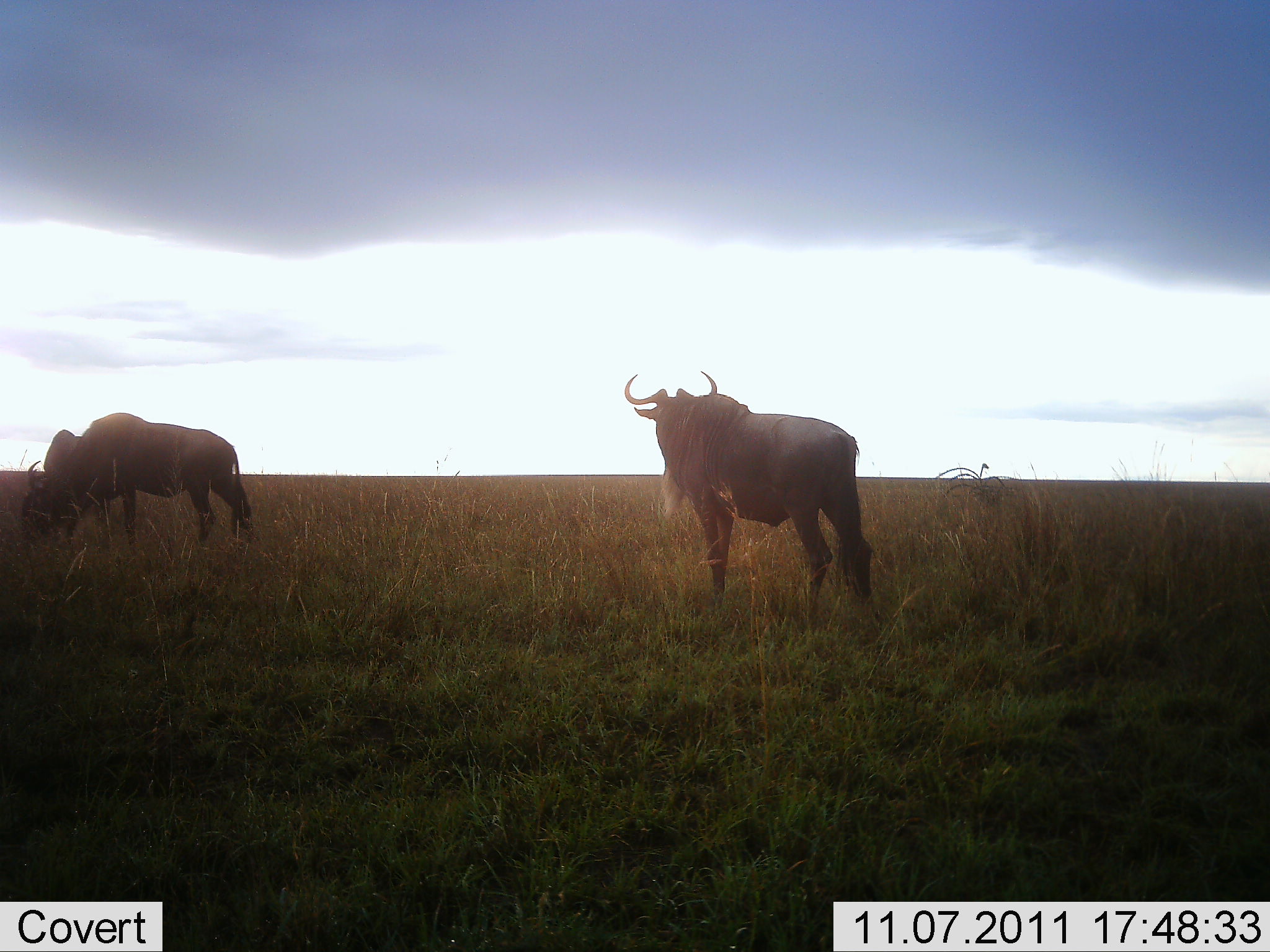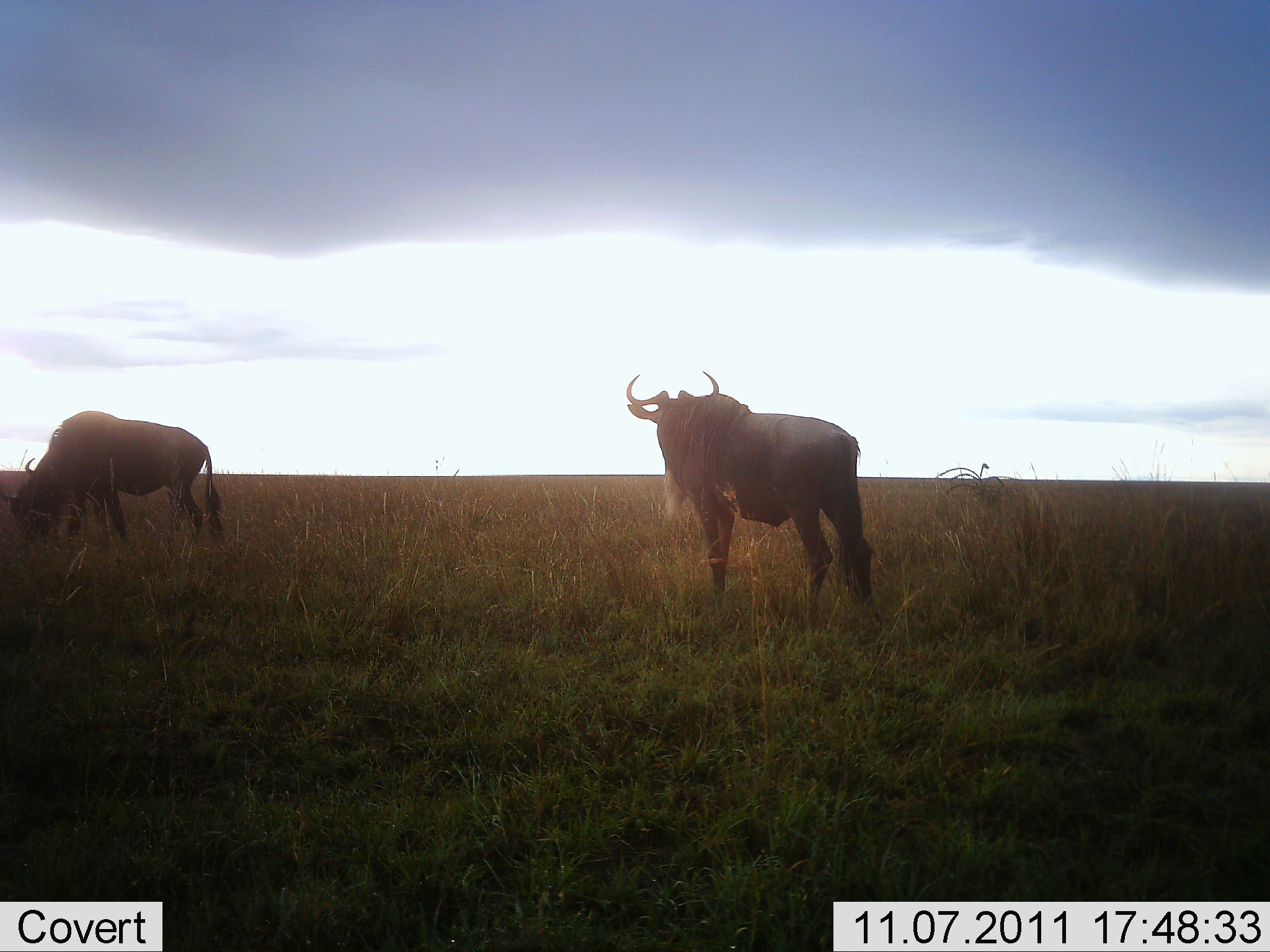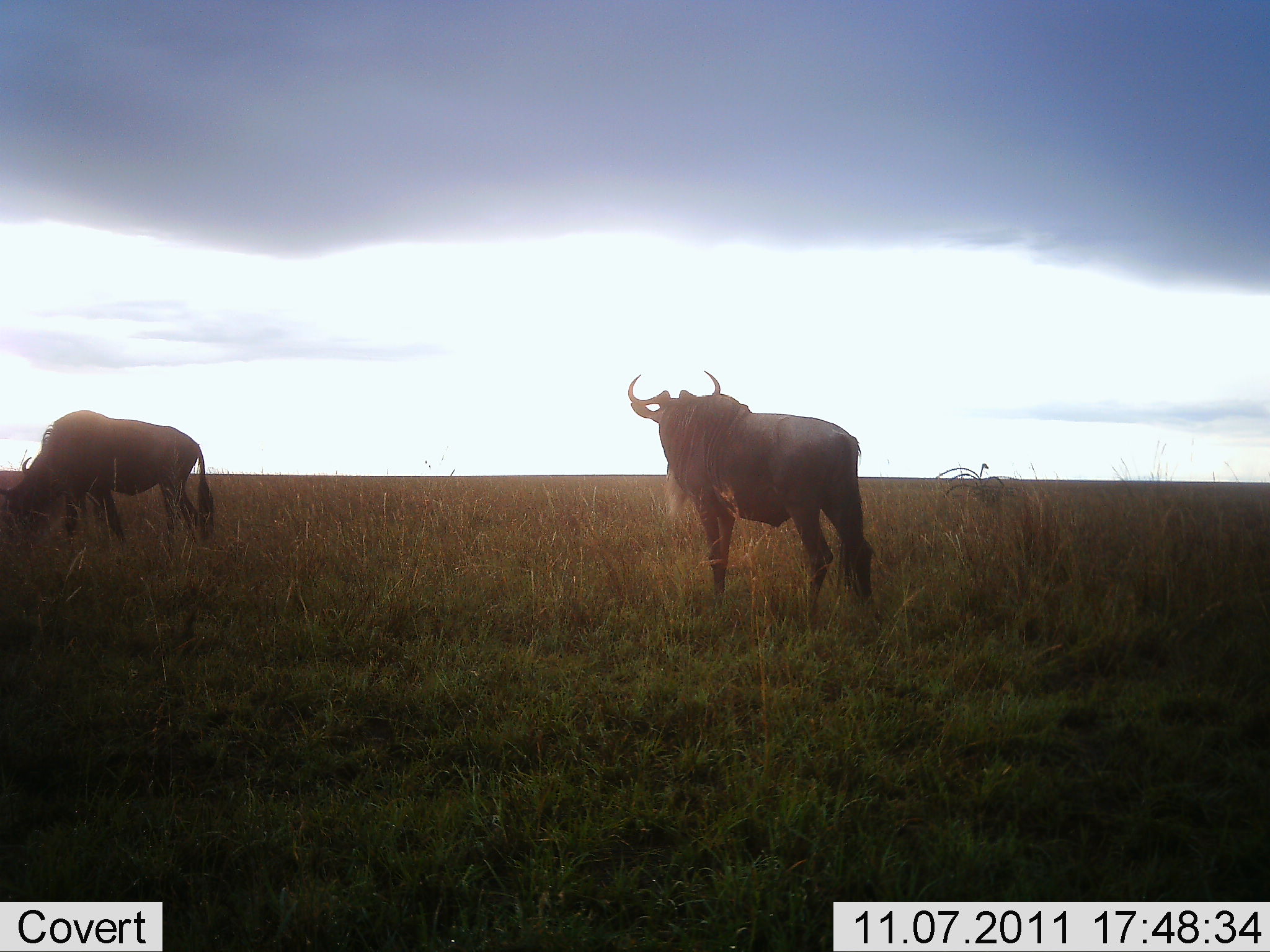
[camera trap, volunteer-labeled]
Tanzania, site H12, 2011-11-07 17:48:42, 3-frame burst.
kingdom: Animalia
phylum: Chordata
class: Mammalia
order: Artiodactyla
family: Bovidae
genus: Connochaetes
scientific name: Connochaetes taurinus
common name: blue wildebeest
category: wildebeest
Wildebeest (blue wildebeest) (Connochaetes taurinus), count 2. Behavior (volunteer vote fractions): standing 92%, resting 0%, moving 25%, interacting 0%. Young present (vote fraction): 0%. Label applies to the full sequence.